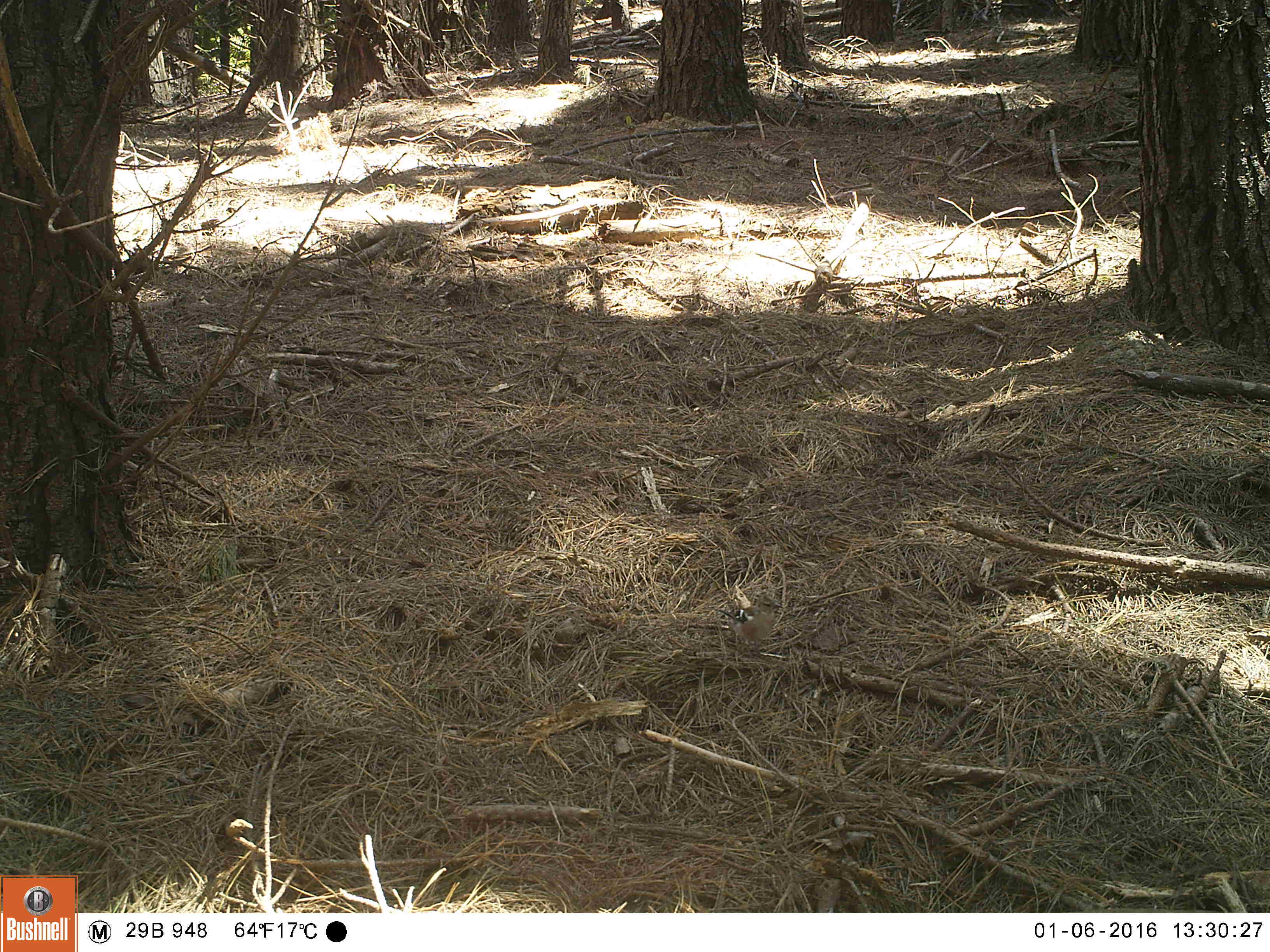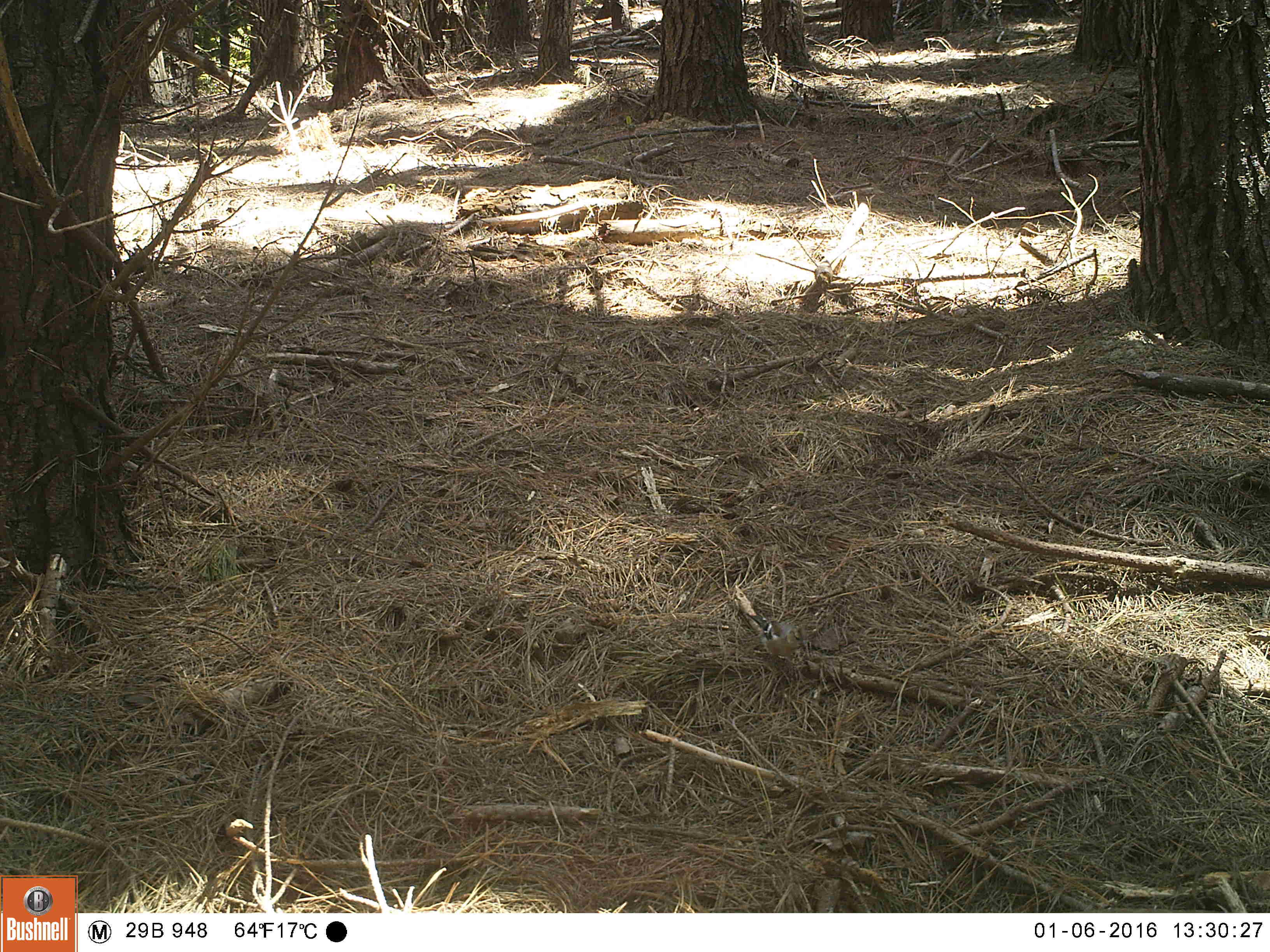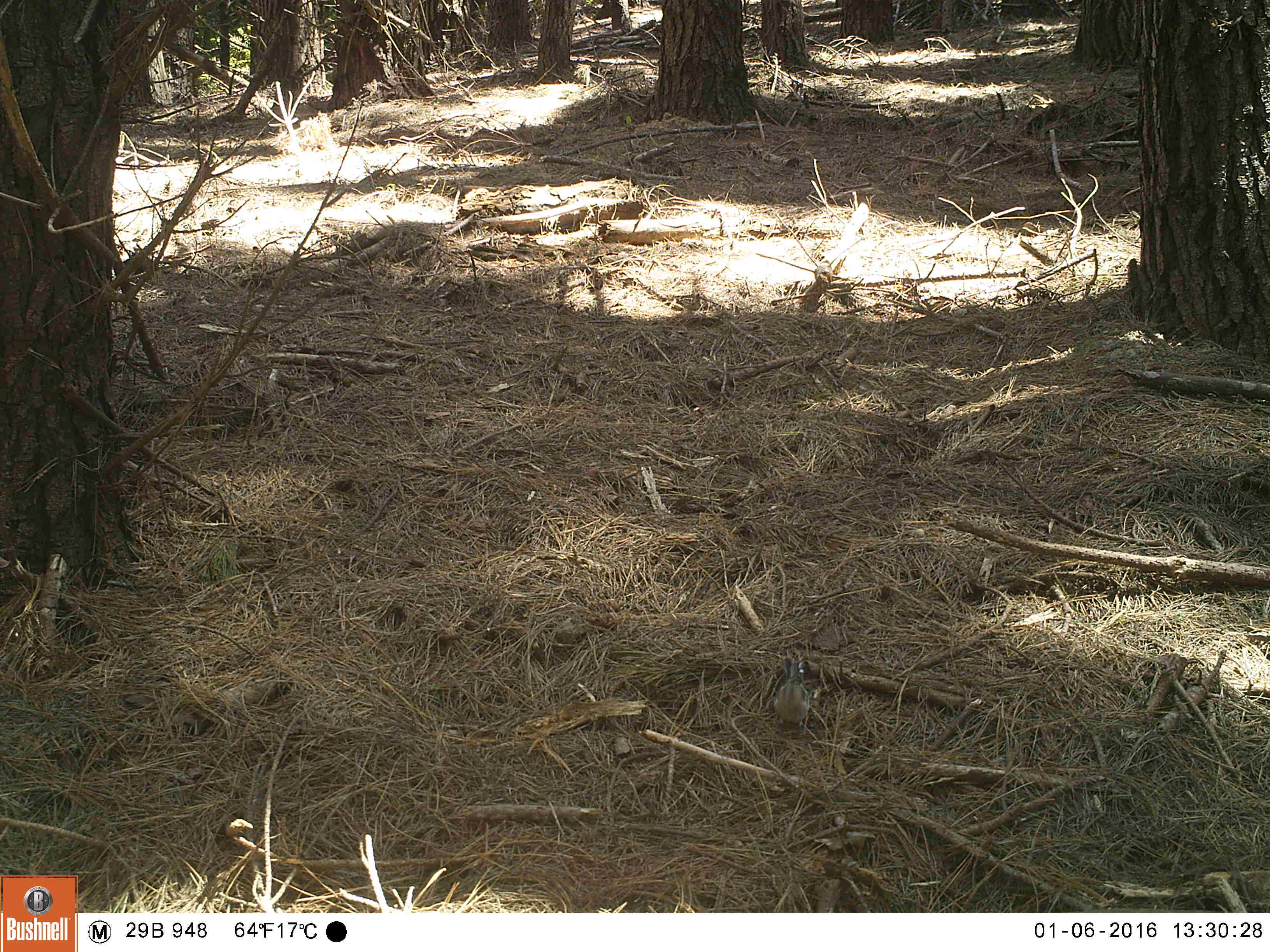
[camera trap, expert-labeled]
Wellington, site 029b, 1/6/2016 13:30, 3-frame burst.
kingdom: Animalia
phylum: Chordata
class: Aves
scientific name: Aves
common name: bird